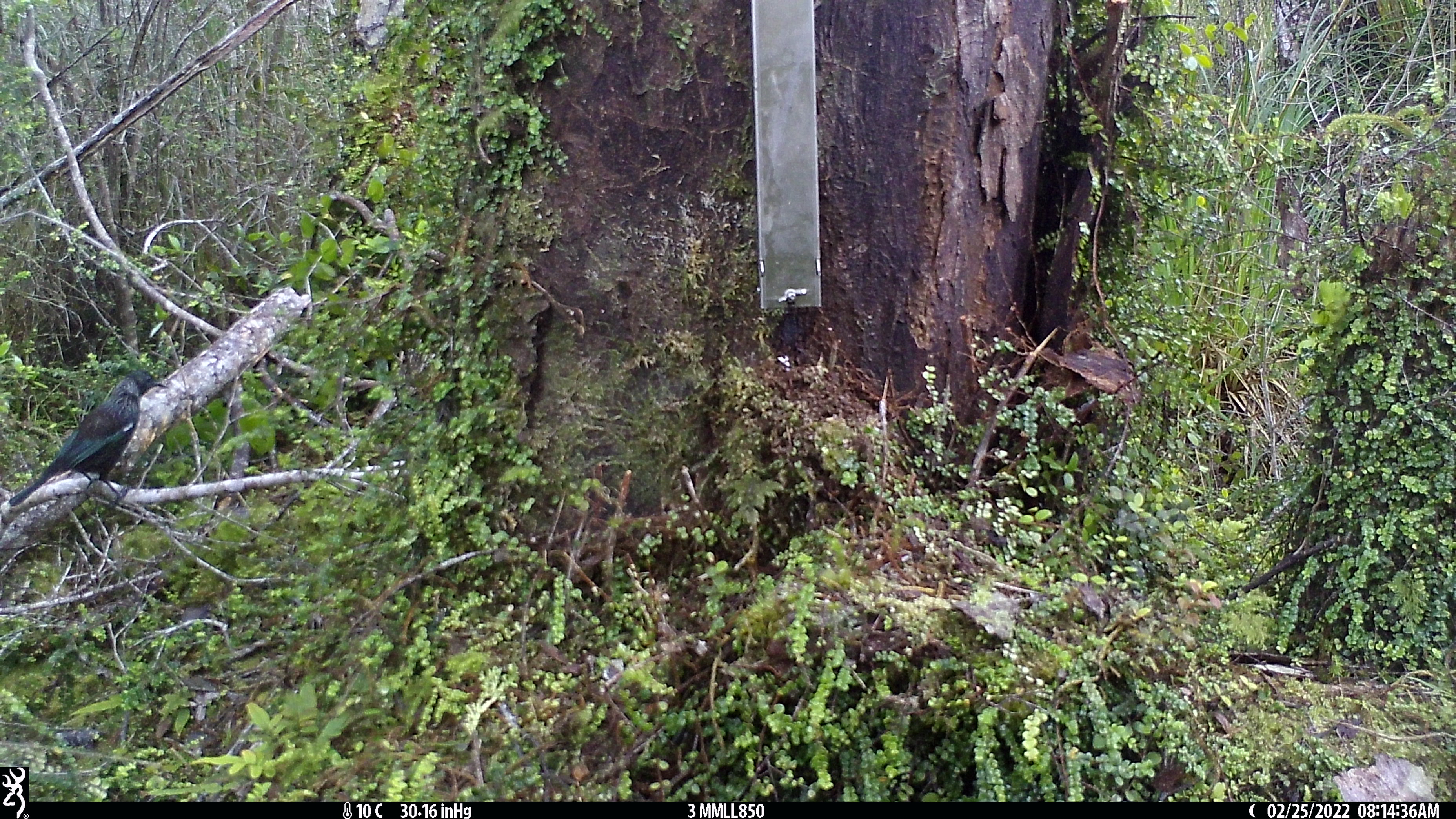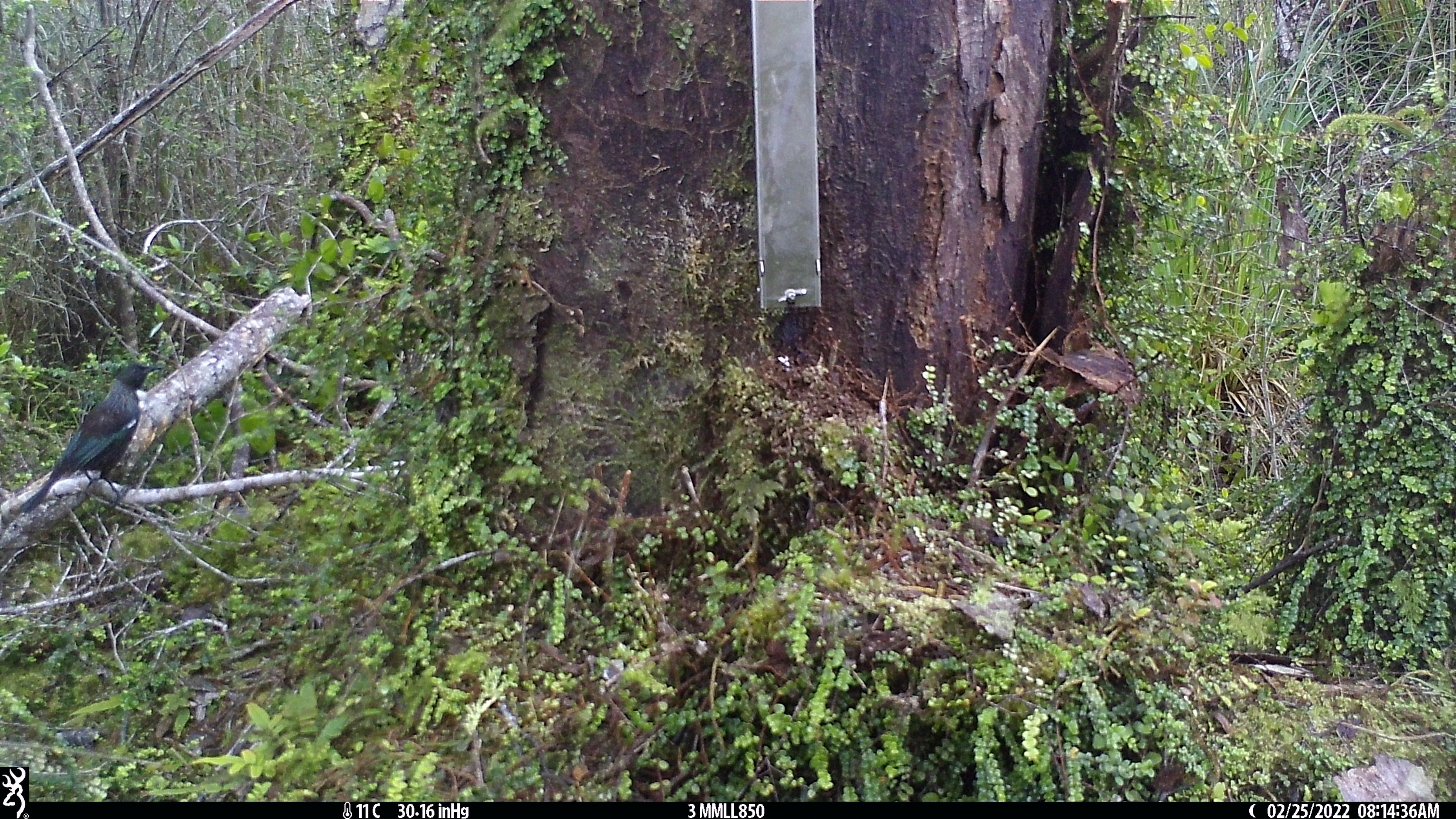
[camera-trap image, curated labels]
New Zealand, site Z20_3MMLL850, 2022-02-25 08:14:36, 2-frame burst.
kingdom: Animalia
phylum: Chordata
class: Aves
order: Passeriformes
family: Meliphagidae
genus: Prosthemadera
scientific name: Prosthemadera novaeseelandiae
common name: tui